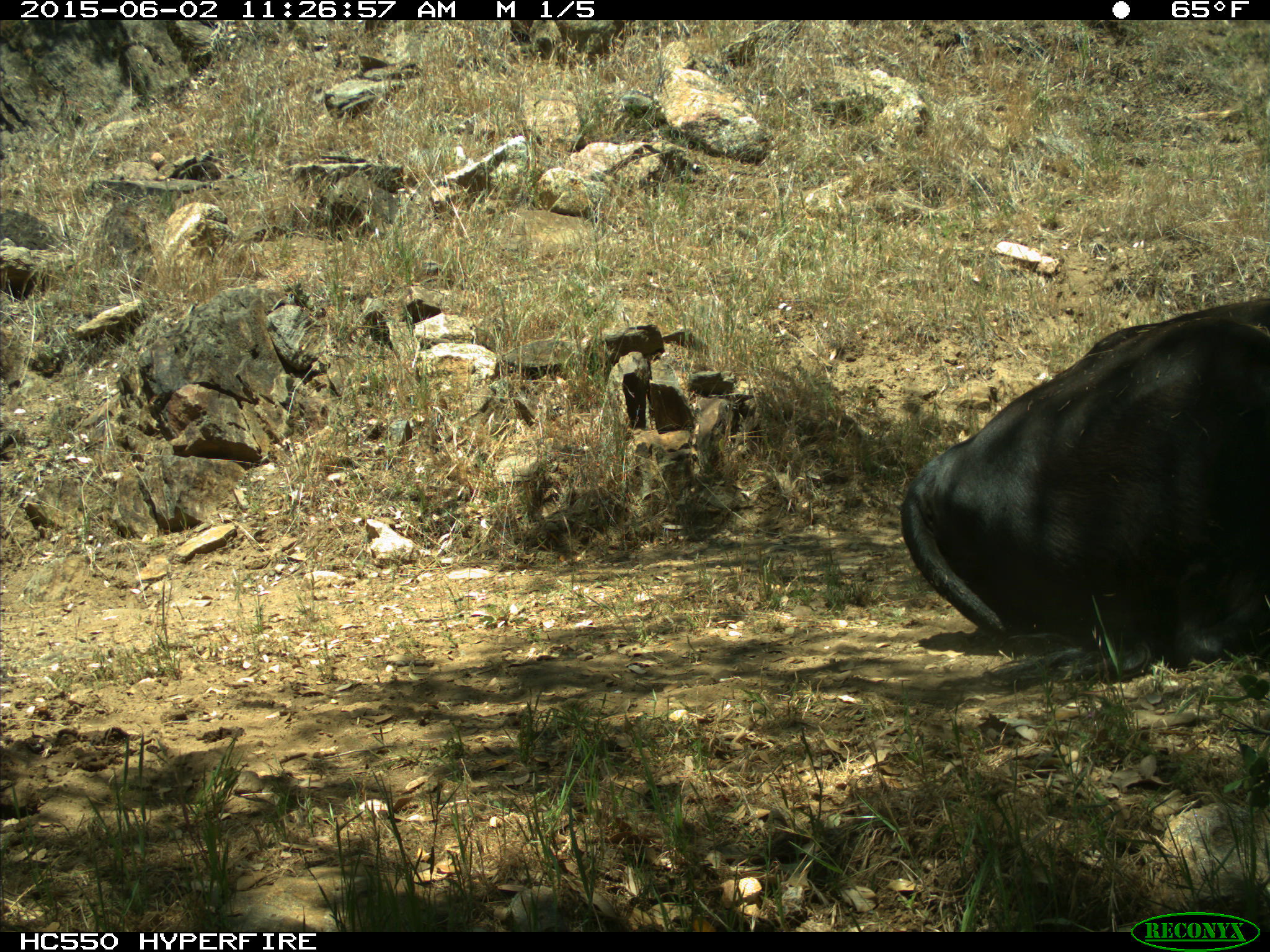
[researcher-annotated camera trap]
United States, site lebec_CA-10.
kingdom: Animalia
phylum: Chordata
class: Mammalia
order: Artiodactyla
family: Bovidae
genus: Bos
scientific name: Bos taurus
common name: domestic cow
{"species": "Bos taurus (domestic cow)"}